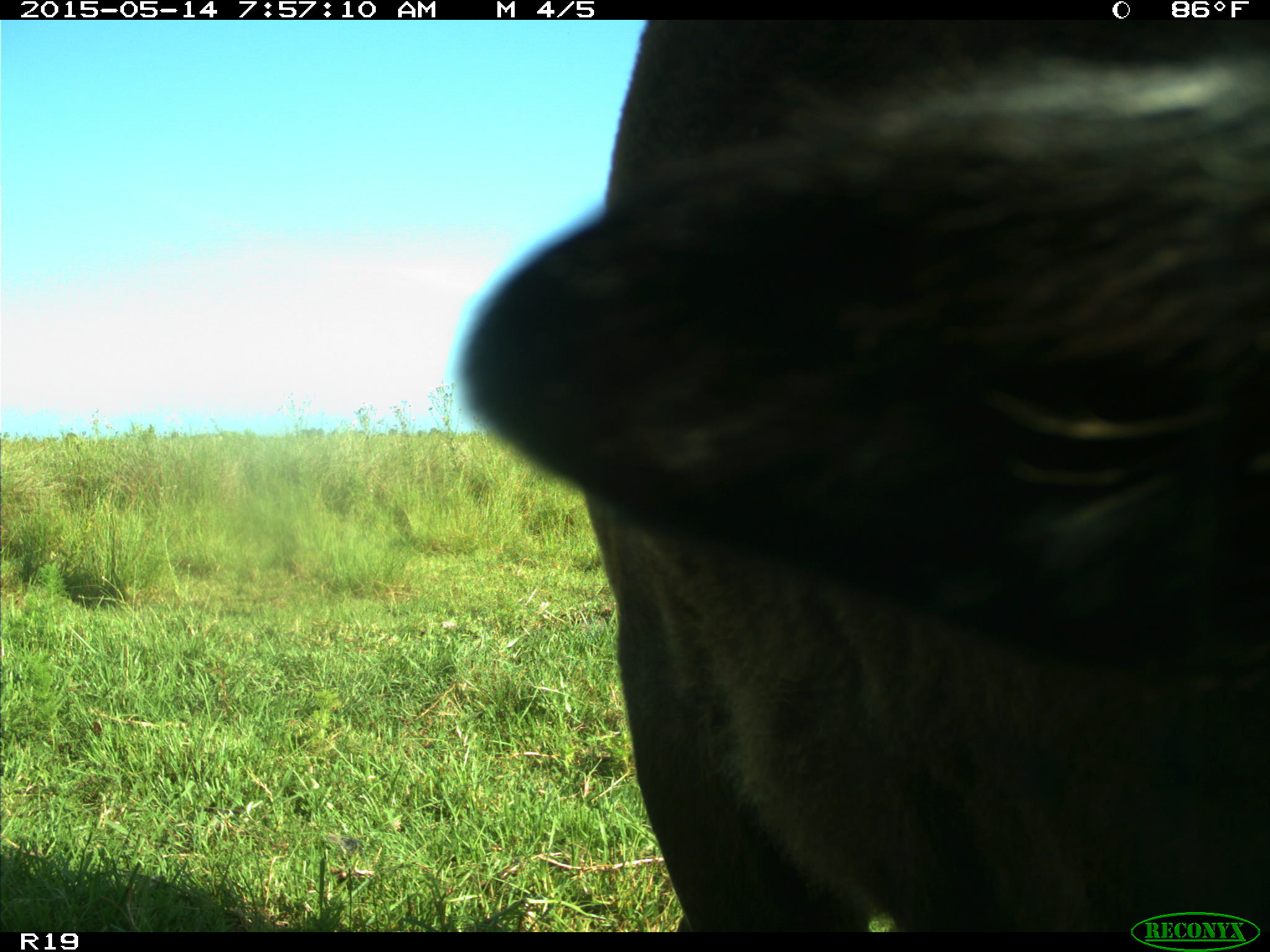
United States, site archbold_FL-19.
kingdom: Animalia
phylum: Chordata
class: Mammalia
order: Artiodactyla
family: Bovidae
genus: Bos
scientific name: Bos taurus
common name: domestic cow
Bos taurus (domestic cow).